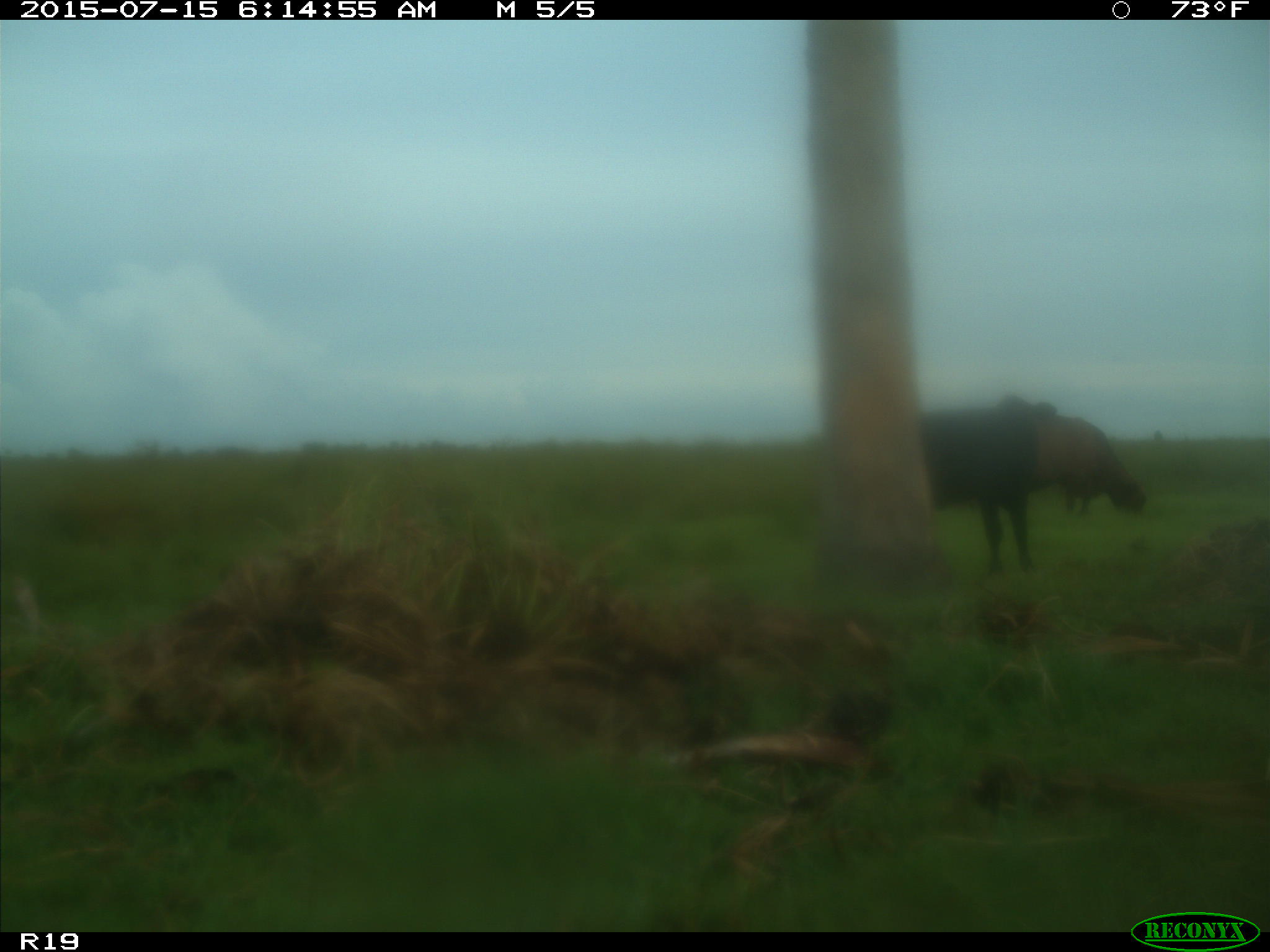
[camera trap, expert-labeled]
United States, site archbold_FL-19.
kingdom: Animalia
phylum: Chordata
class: Mammalia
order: Artiodactyla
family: Bovidae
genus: Bos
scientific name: Bos taurus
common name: domestic cow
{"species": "Bos taurus (domestic cow)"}